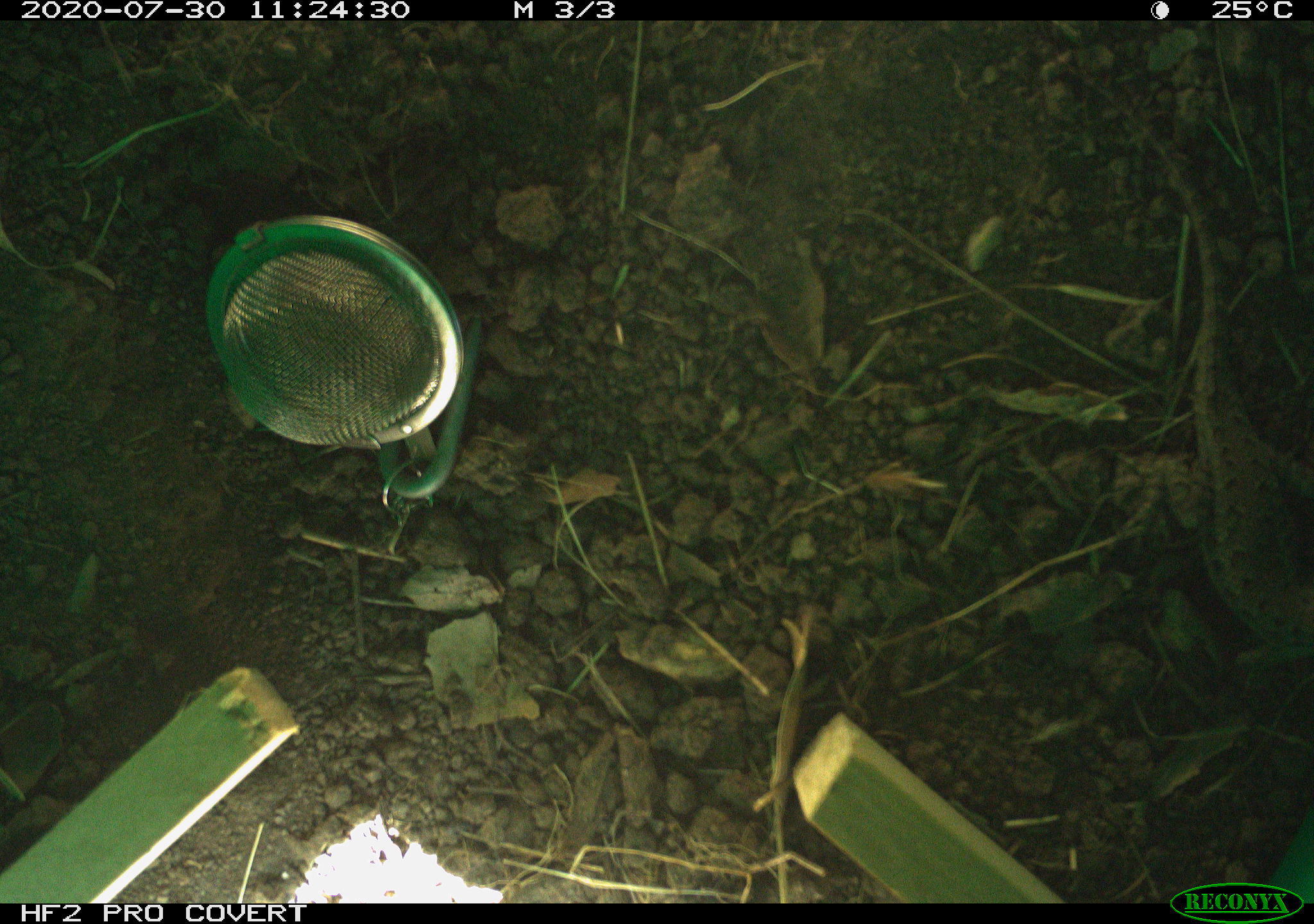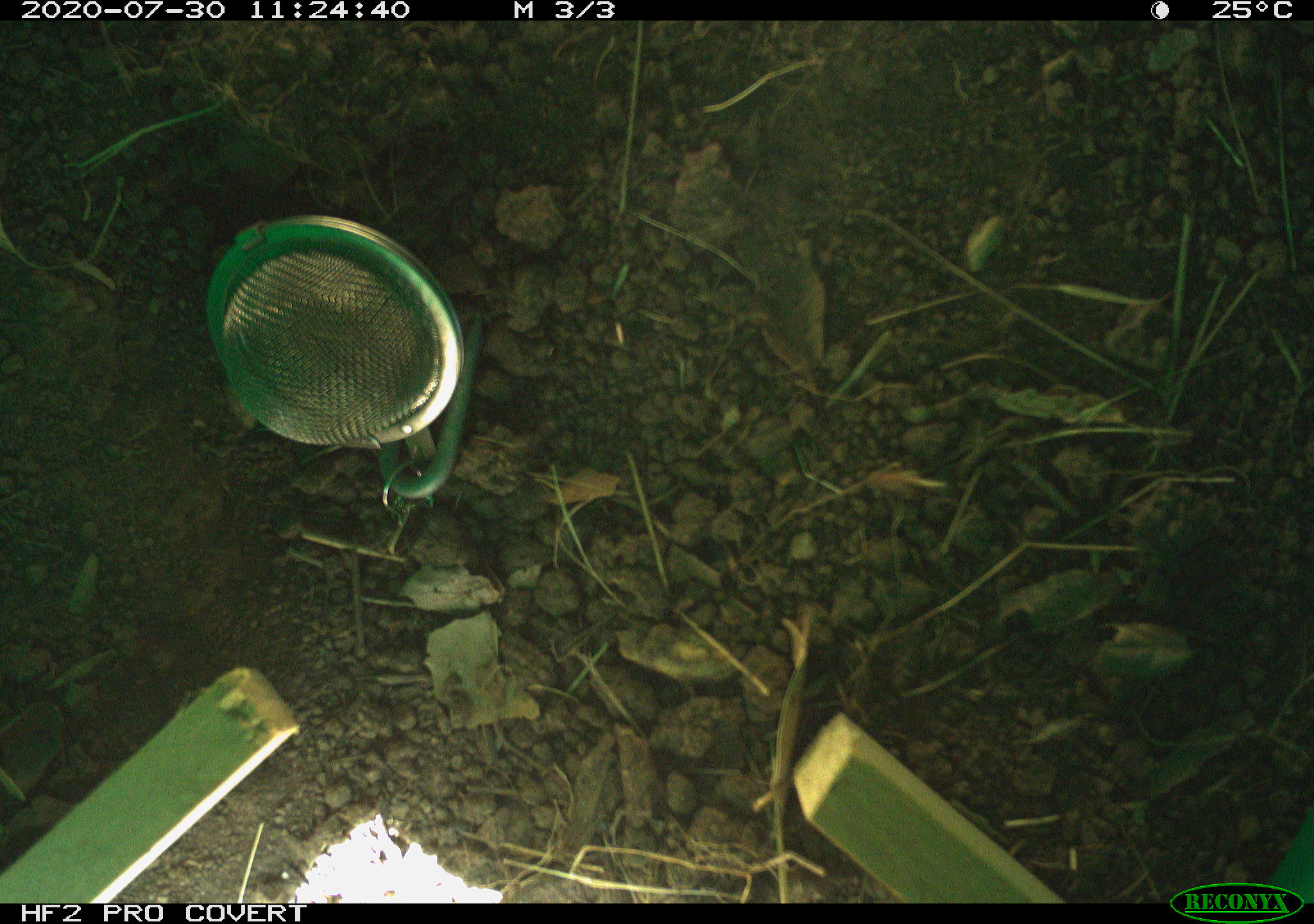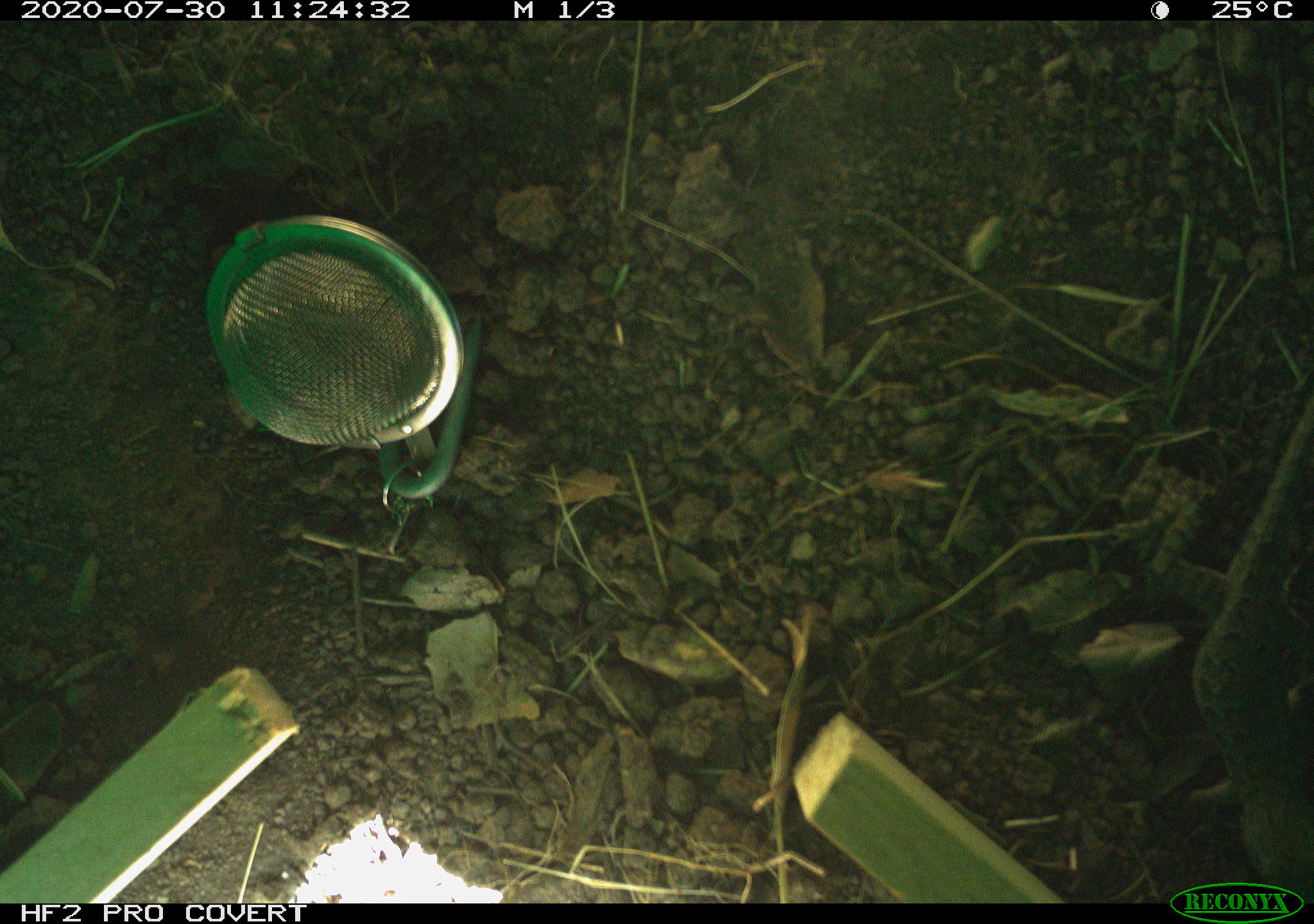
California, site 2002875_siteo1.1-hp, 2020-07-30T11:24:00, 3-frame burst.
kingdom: Animalia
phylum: Chordata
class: Reptilia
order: Squamata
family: Phrynosomatidae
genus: Sceloporus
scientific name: Sceloporus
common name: spiny lizards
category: sceloporus species